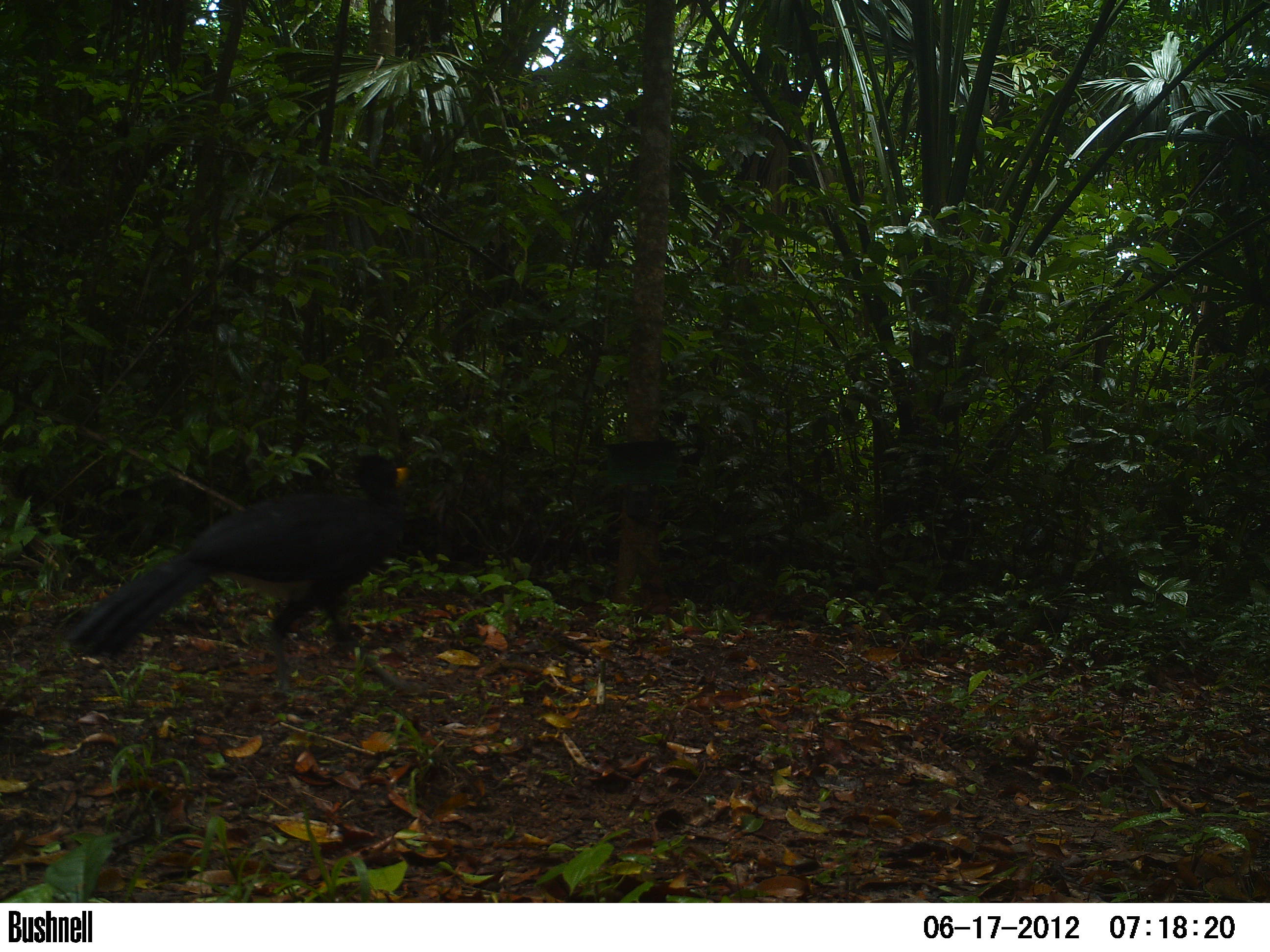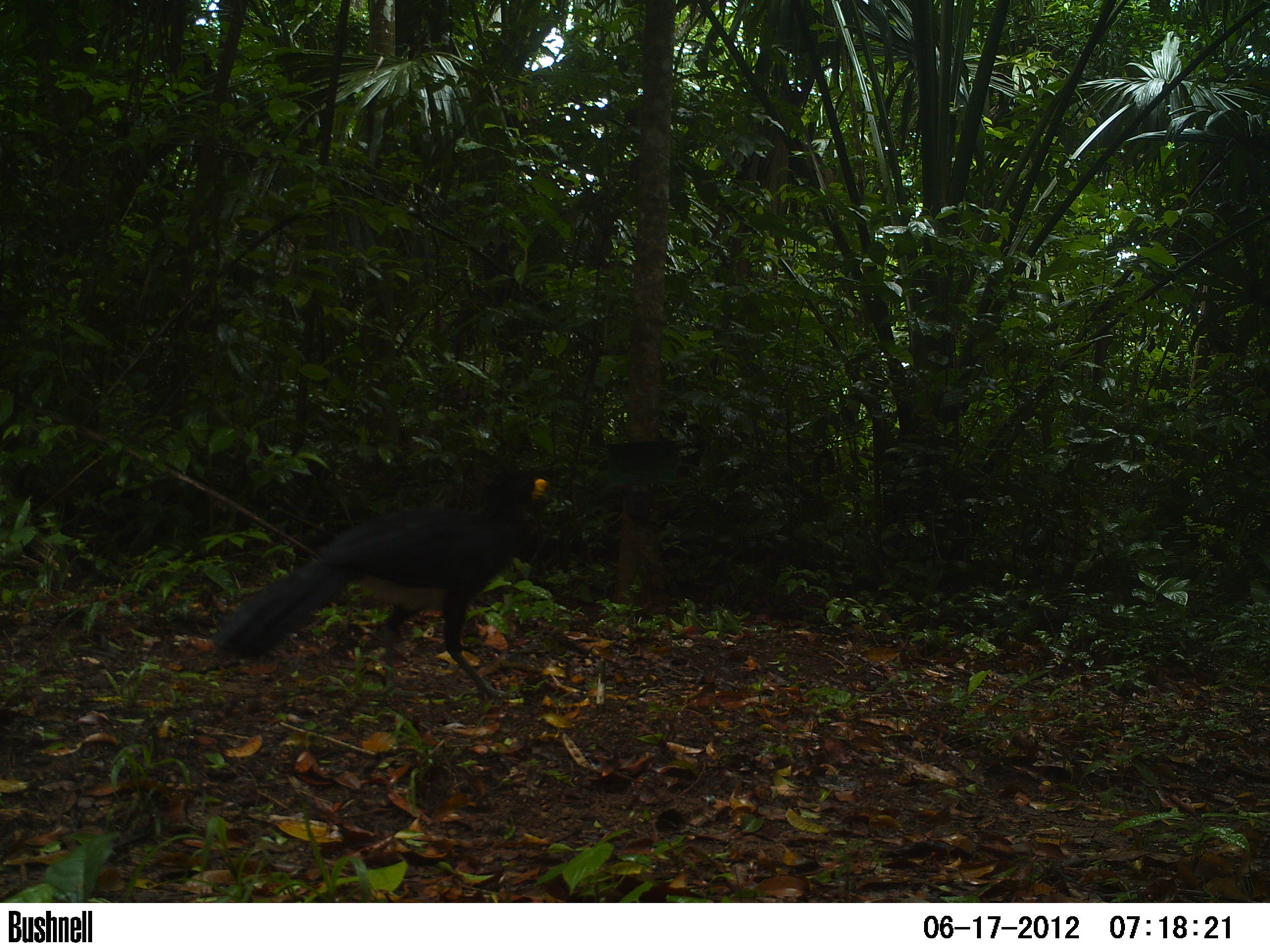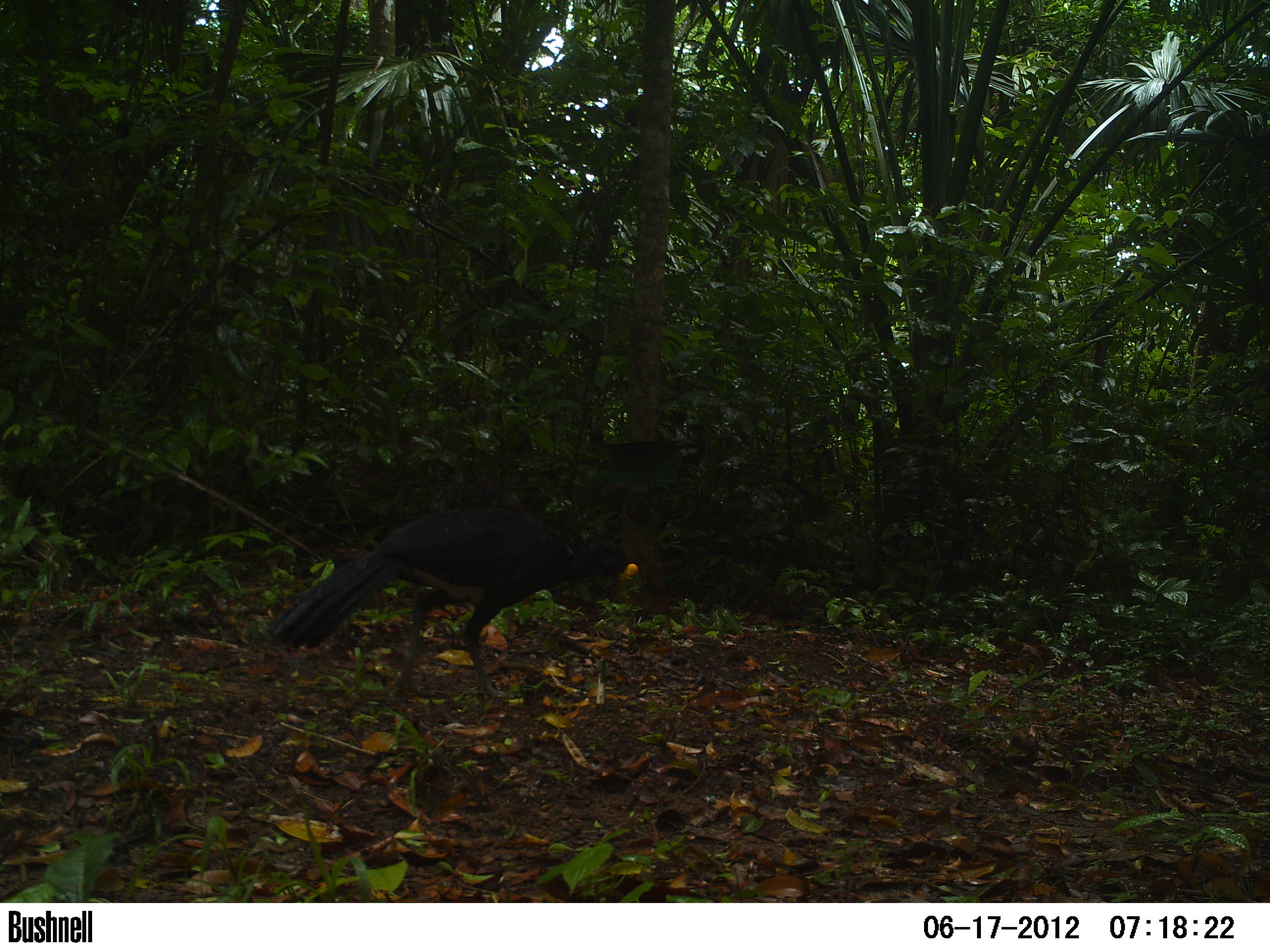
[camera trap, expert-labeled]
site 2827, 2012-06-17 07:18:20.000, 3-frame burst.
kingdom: Animalia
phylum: Chordata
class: Aves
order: Galliformes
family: Cracidae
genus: Crax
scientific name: Crax rubra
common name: great curassow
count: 1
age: adult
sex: male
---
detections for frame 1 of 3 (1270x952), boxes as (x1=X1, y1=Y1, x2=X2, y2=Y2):
crax rubra: (x1=63, y1=454, x2=430, y2=701)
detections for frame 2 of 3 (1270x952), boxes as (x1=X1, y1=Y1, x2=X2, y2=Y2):
crax rubra: (x1=211, y1=462, x2=553, y2=706)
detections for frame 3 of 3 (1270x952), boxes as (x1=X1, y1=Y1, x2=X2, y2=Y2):
crax rubra: (x1=268, y1=505, x2=638, y2=701)